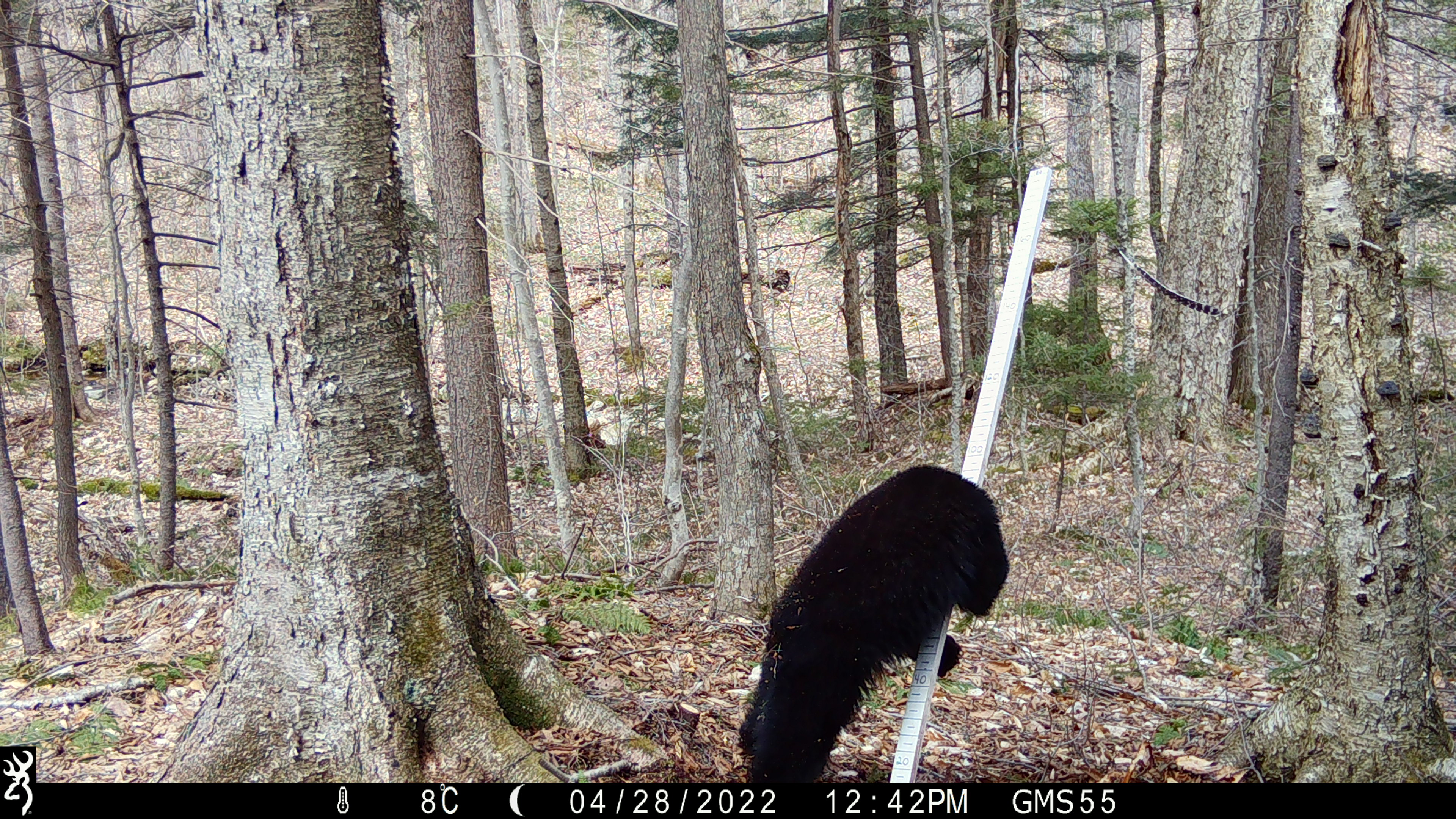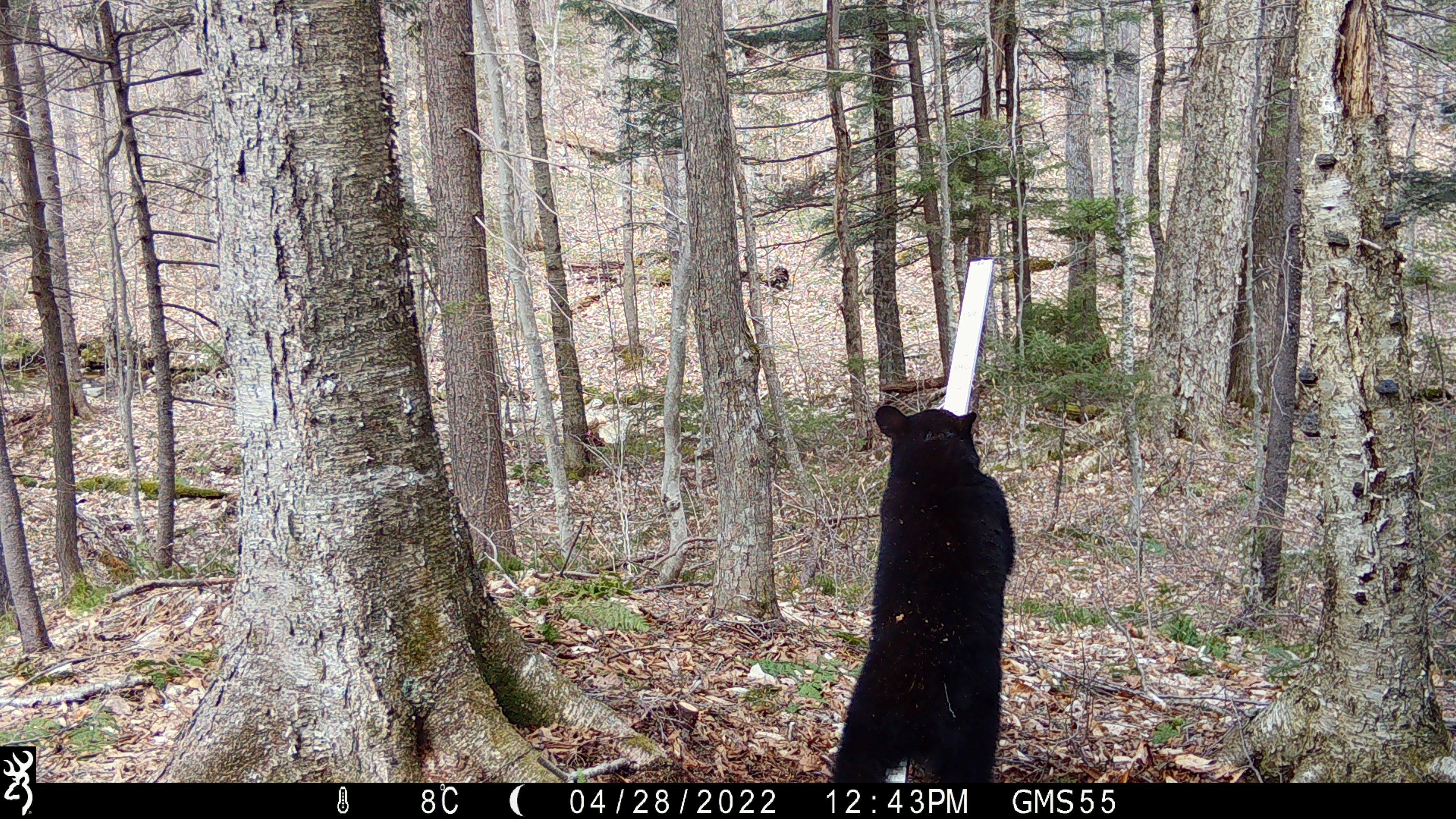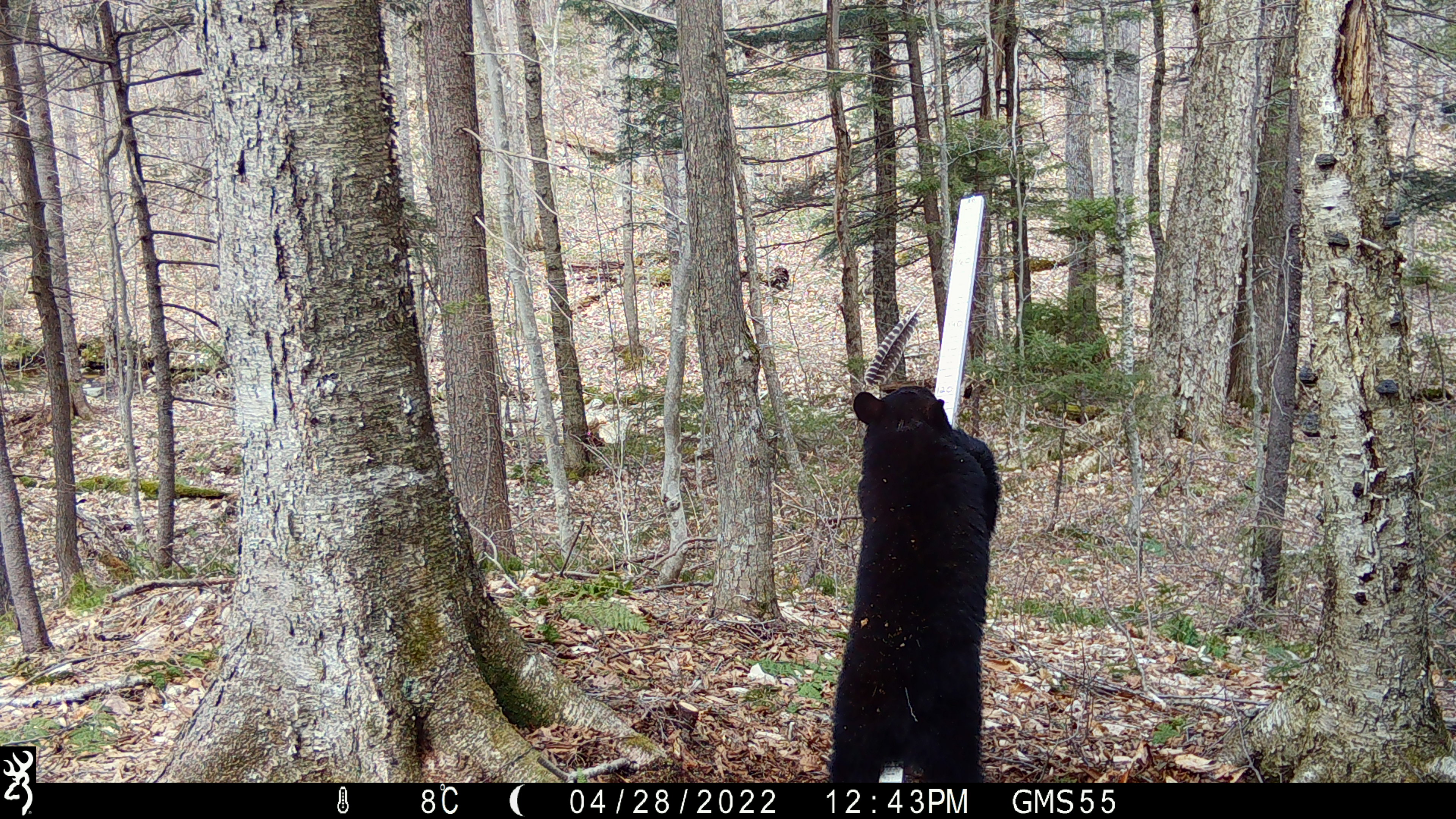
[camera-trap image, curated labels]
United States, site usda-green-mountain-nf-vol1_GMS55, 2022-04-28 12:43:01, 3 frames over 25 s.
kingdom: Animalia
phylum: Chordata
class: Mammalia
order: Carnivora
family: Ursidae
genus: Ursus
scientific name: Ursus americanus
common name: black bear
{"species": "black bear (Ursus americanus)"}